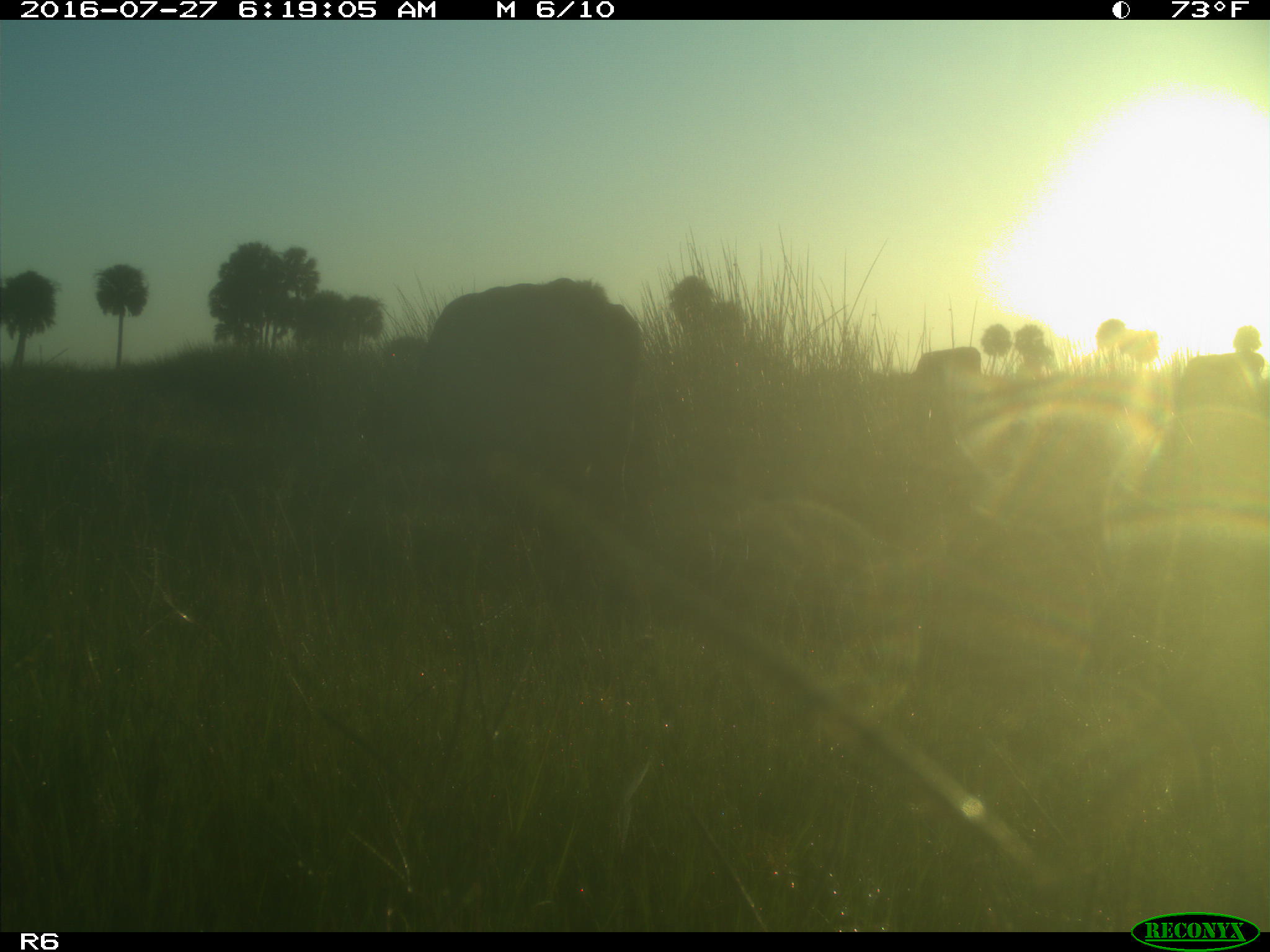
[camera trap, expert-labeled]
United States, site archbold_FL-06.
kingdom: Animalia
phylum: Chordata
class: Mammalia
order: Artiodactyla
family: Bovidae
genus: Bos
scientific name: Bos taurus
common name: domestic cow